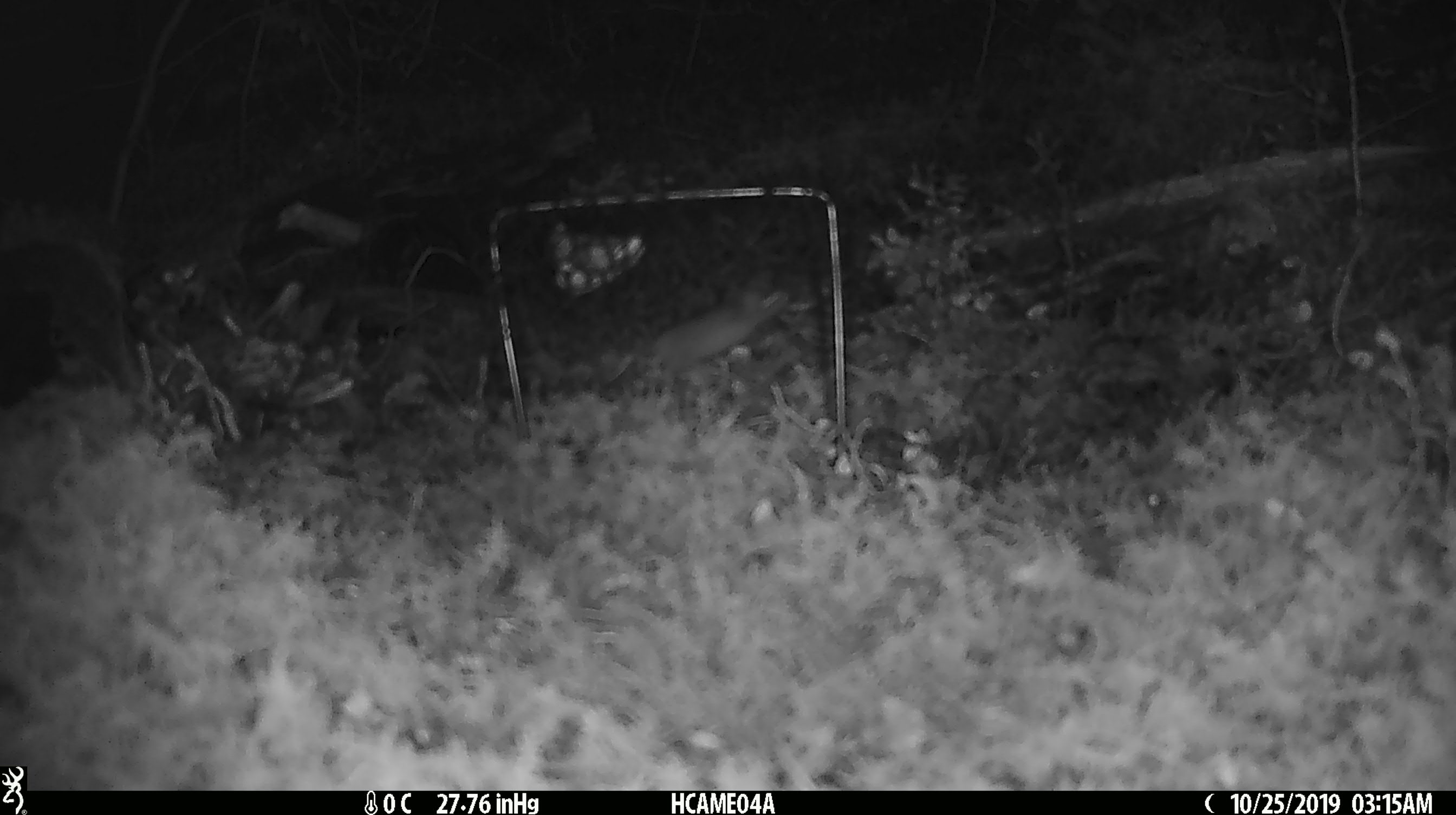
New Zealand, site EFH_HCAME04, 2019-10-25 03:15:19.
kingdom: Animalia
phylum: Chordata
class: Mammalia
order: Rodentia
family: Muridae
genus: Mus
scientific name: Mus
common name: mouse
Mouse (Mus).